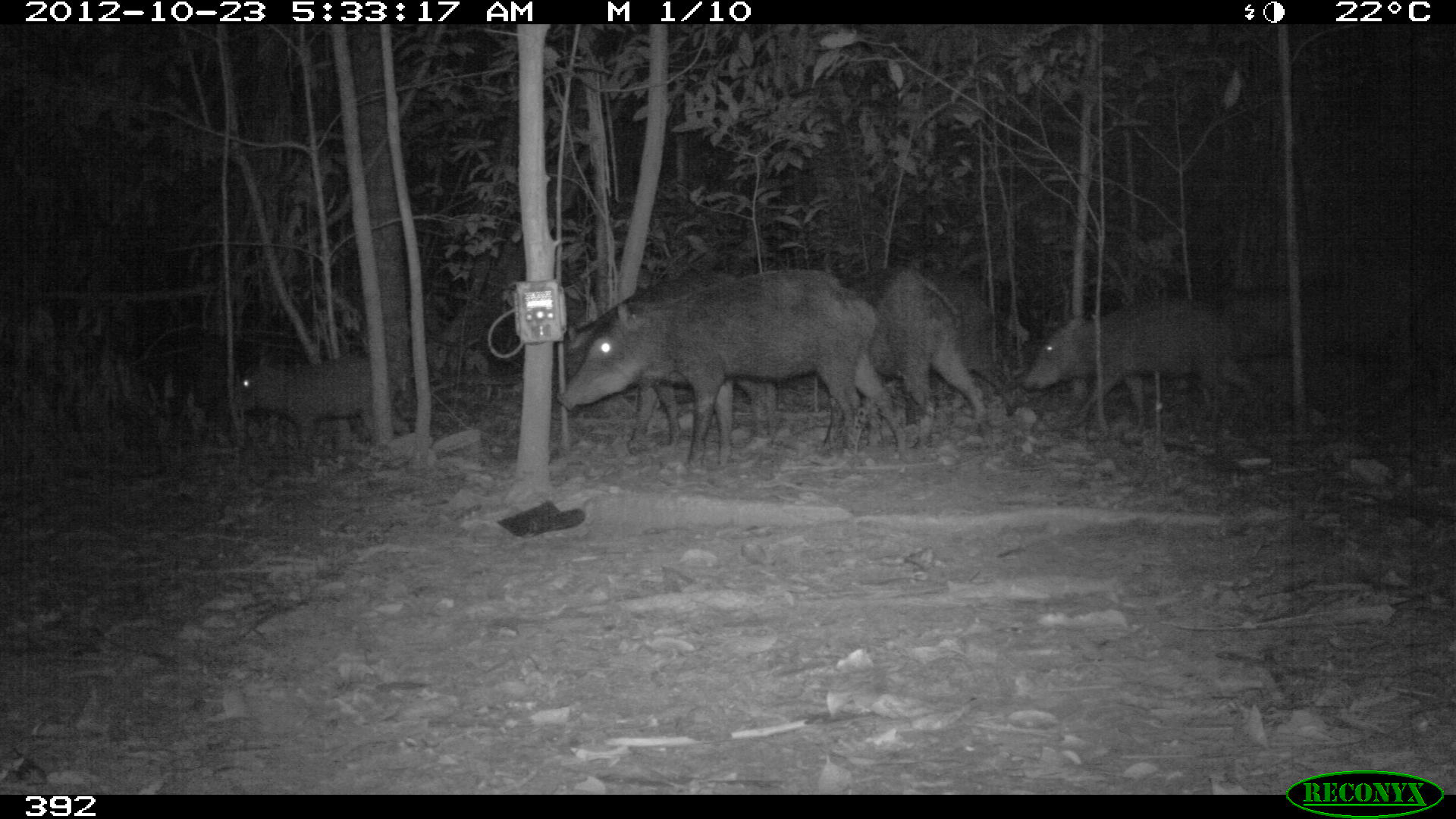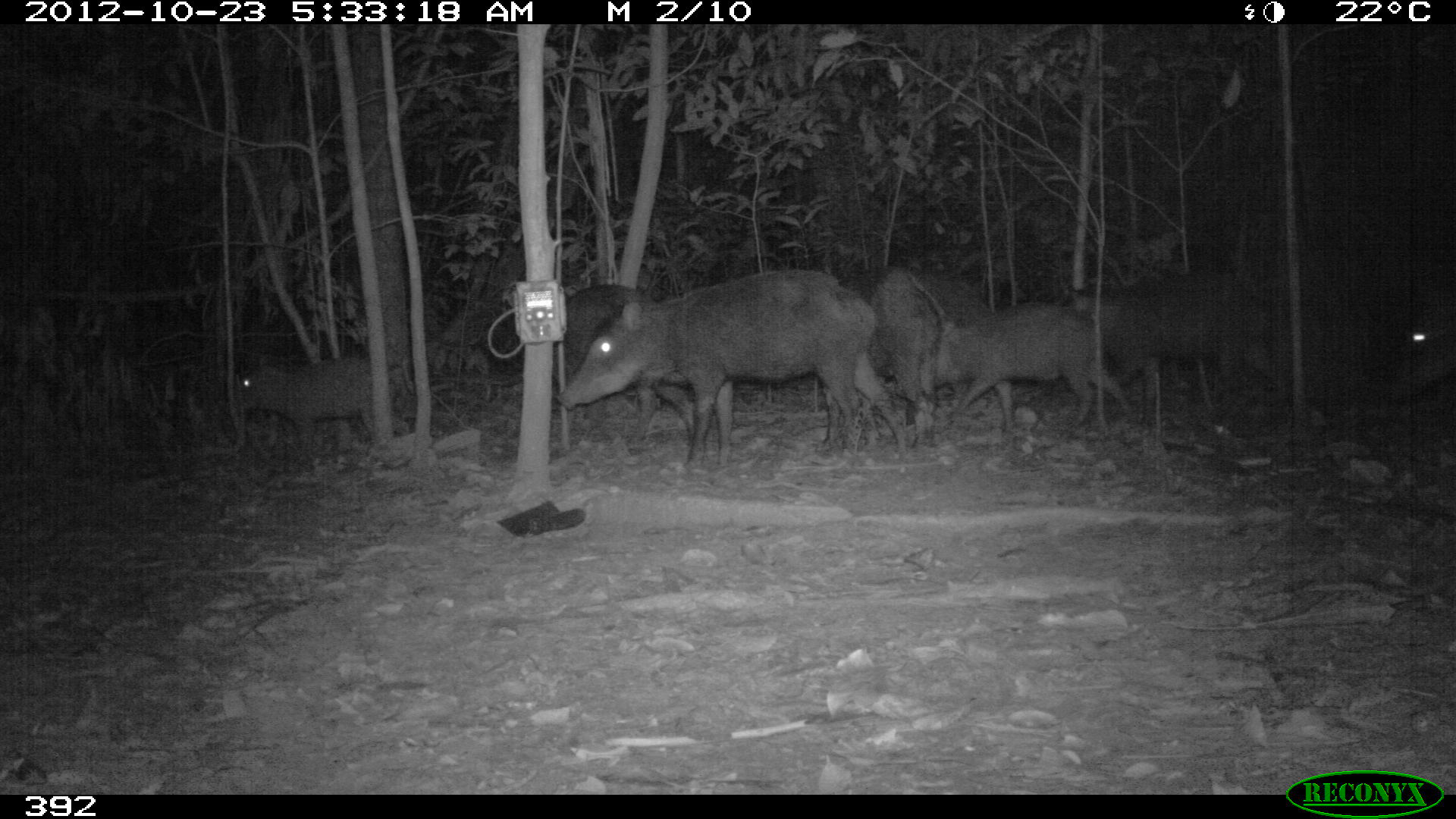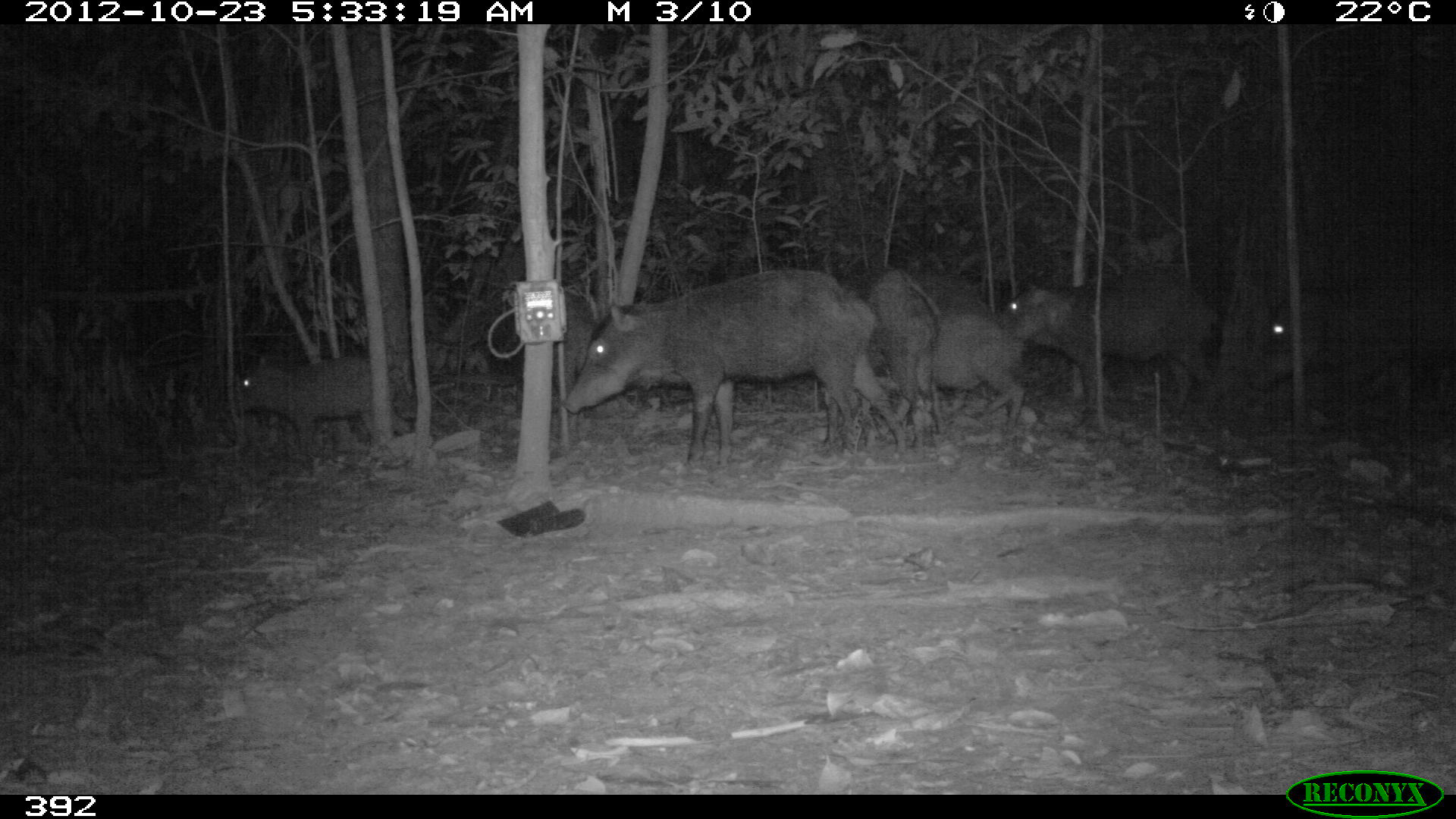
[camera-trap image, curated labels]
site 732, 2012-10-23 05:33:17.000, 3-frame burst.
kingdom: Animalia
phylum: Chordata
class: Mammalia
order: Artiodactyla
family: Tayassuidae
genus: Tayassu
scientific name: Tayassu pecari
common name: white-lipped peccary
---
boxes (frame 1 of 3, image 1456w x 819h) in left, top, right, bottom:
tayassu pecari: 555, 268, 907, 467; 559, 269, 776, 441; 1023, 298, 1254, 443; 832, 265, 991, 452; 225, 353, 396, 449; 923, 265, 1018, 412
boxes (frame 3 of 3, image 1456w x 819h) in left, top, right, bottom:
tayassu pecari: 562, 266, 908, 465; 994, 272, 1222, 425; 766, 265, 941, 448; 1249, 282, 1456, 426; 860, 310, 1025, 425; 235, 354, 412, 454